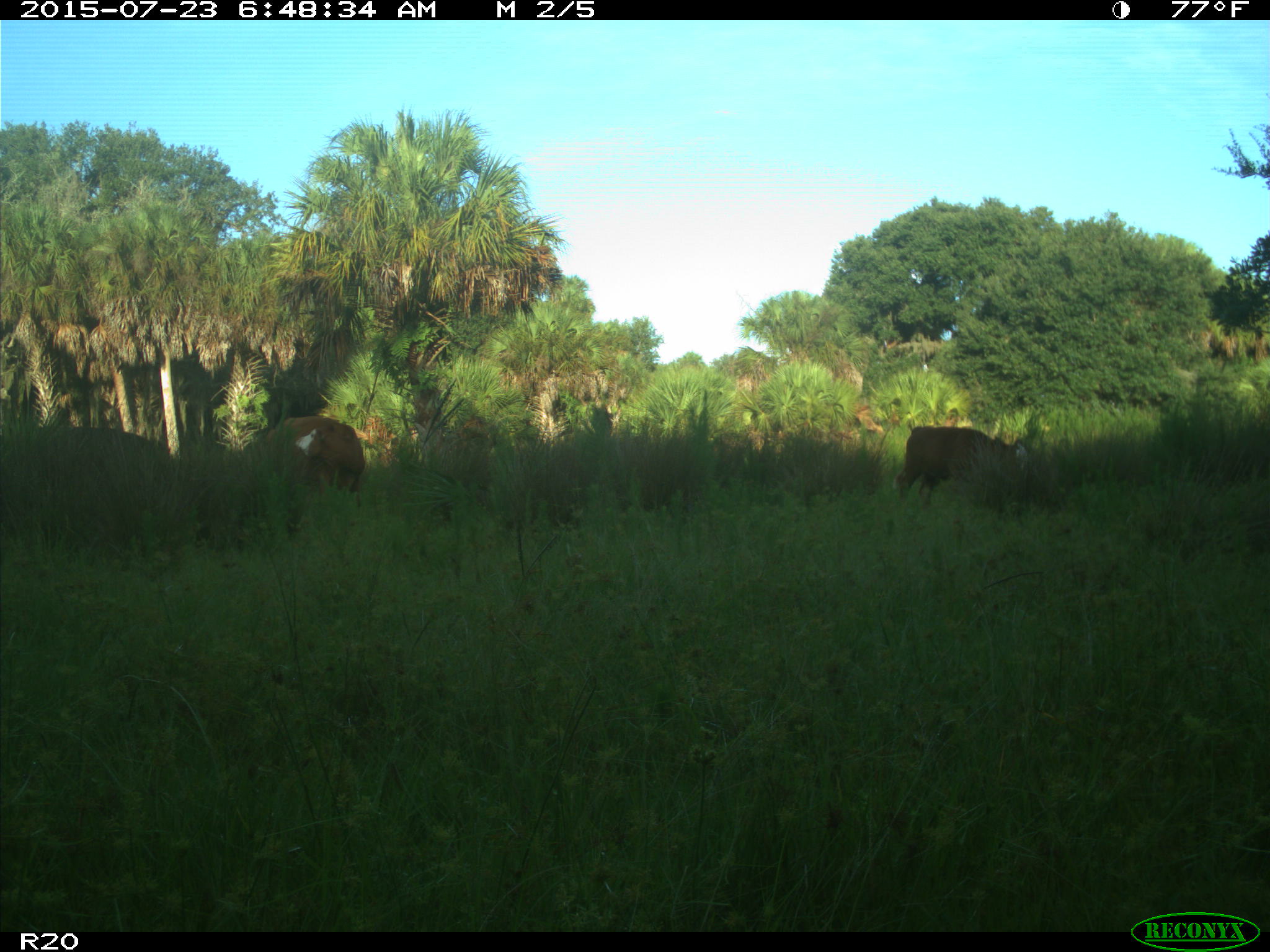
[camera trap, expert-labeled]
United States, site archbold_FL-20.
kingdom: Animalia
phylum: Chordata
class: Mammalia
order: Artiodactyla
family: Bovidae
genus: Bos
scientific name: Bos taurus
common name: domestic cow